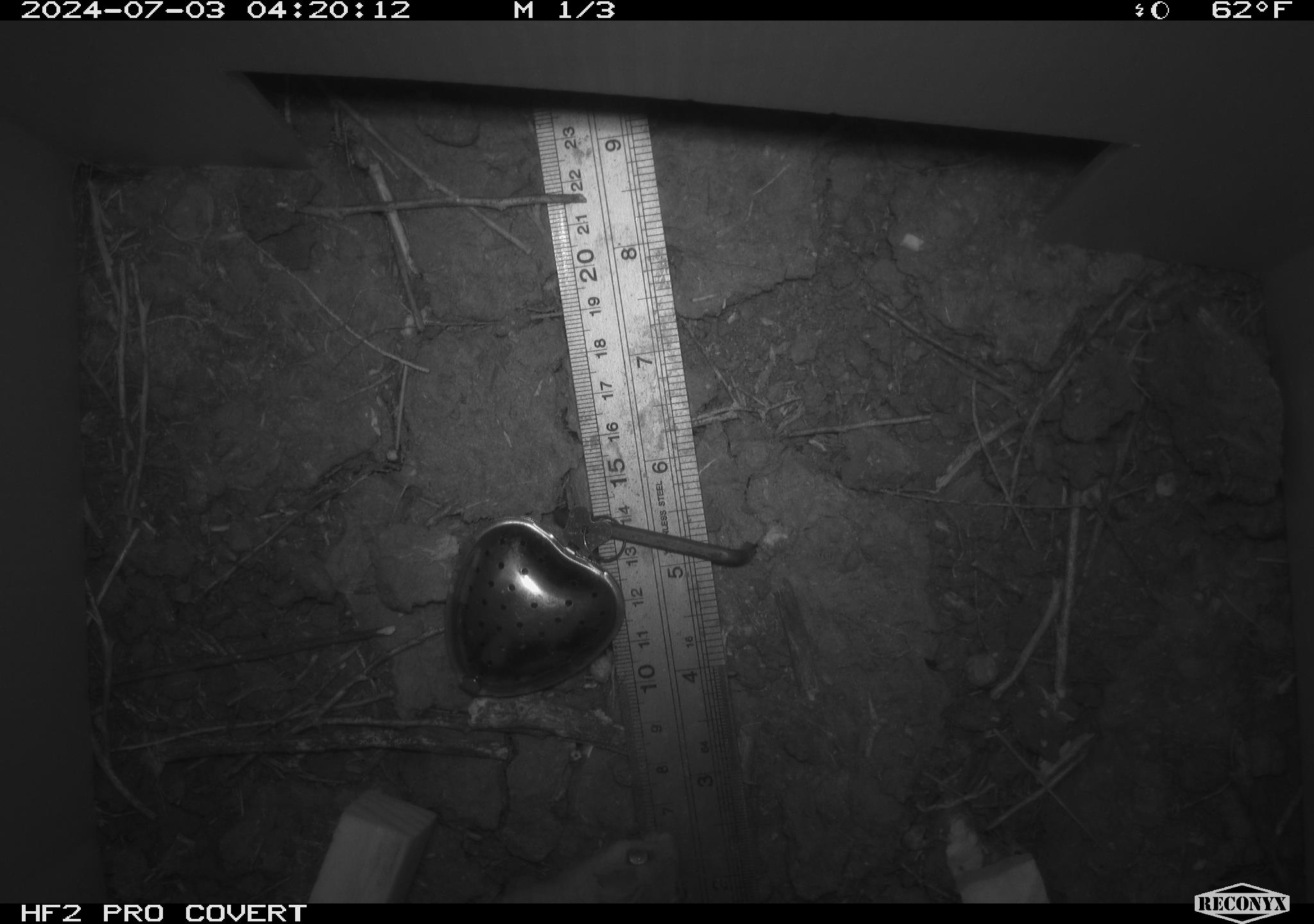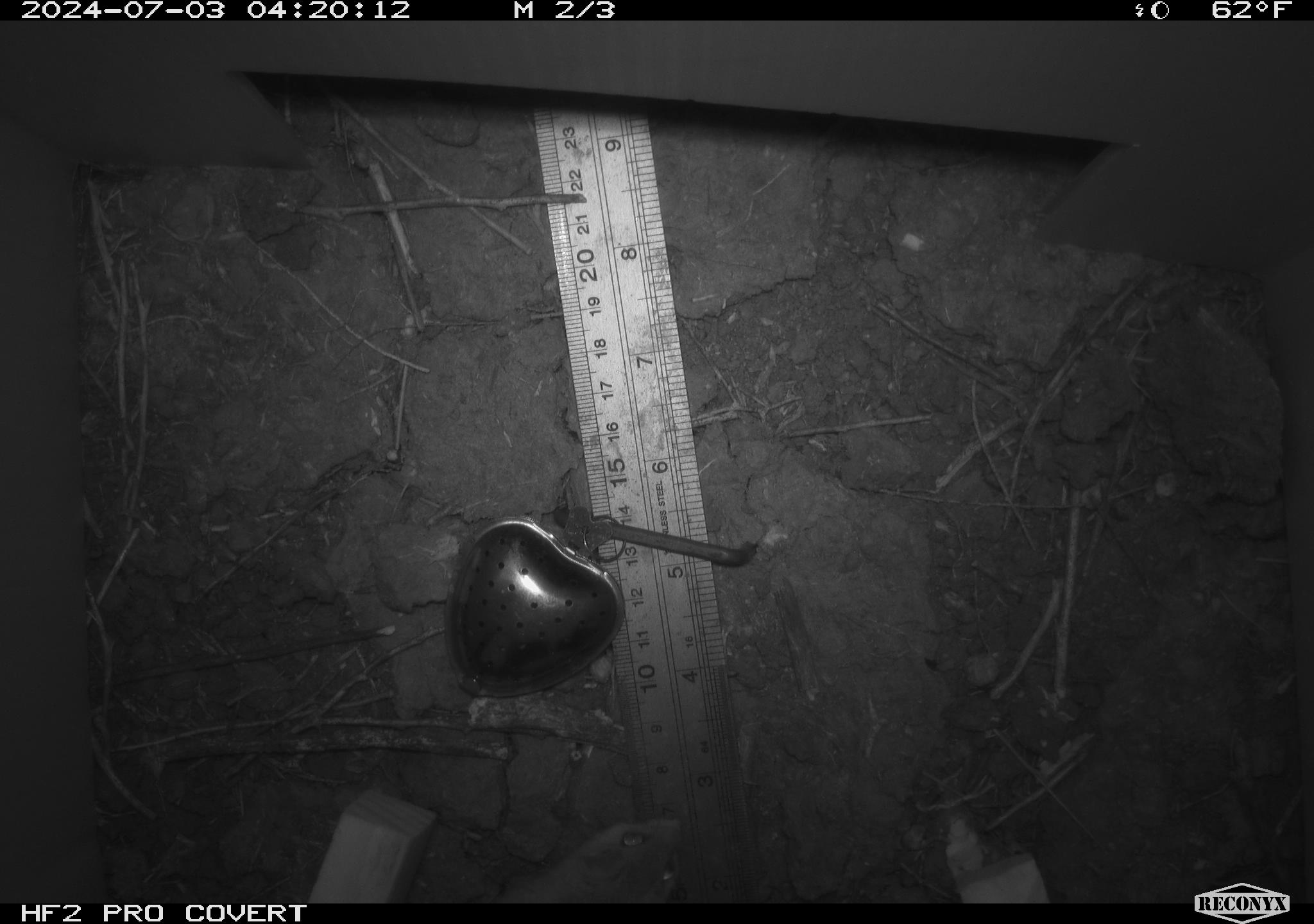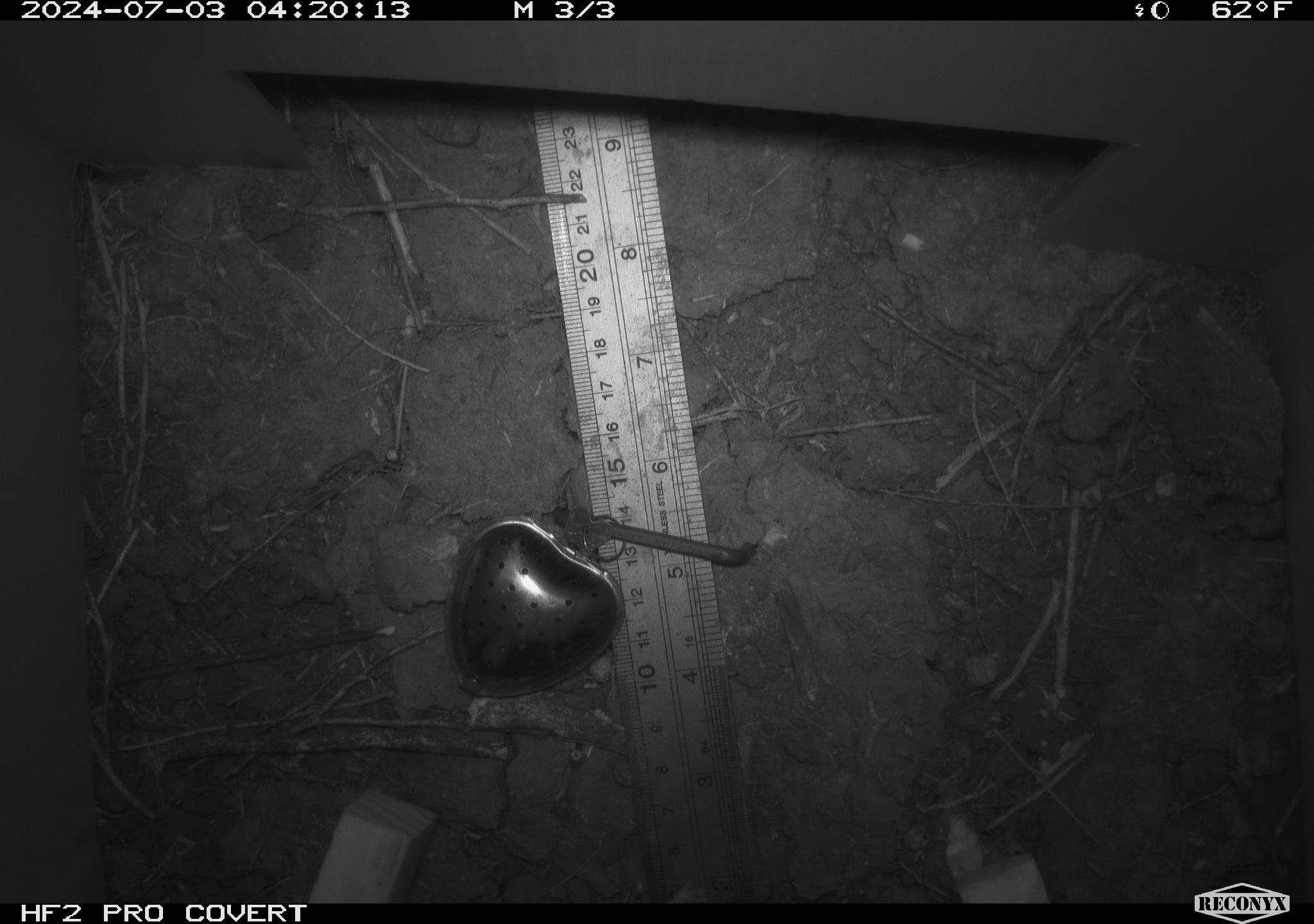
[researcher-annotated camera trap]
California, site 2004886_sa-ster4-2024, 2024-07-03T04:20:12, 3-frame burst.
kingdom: Animalia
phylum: Chordata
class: Mammalia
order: Rodentia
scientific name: Rodentia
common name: mouse species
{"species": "mouse species (Rodentia)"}